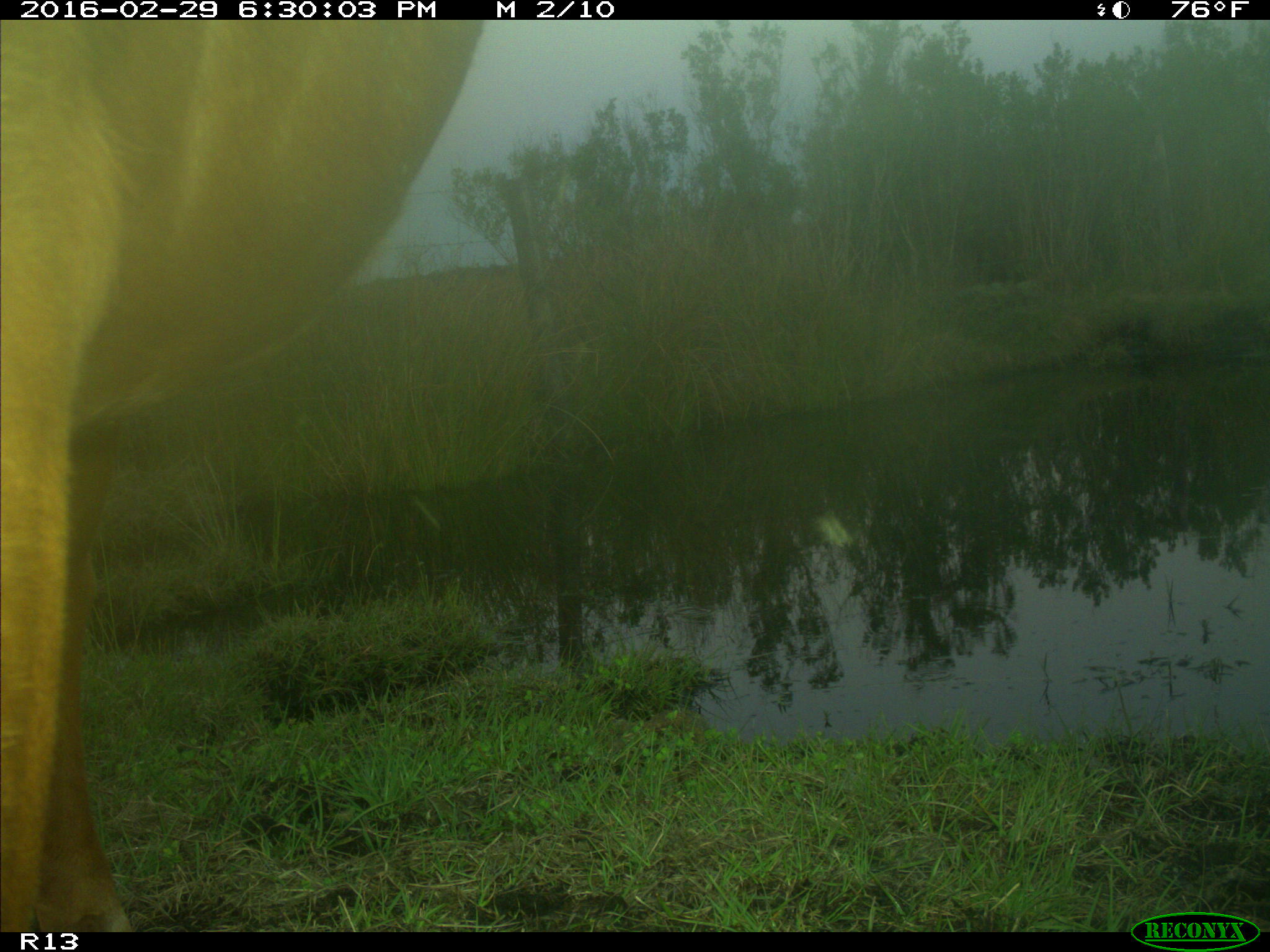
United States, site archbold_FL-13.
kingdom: Animalia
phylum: Chordata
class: Mammalia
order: Artiodactyla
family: Bovidae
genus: Bos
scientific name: Bos taurus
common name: domestic cow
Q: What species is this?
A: Bos taurus (domestic cow).